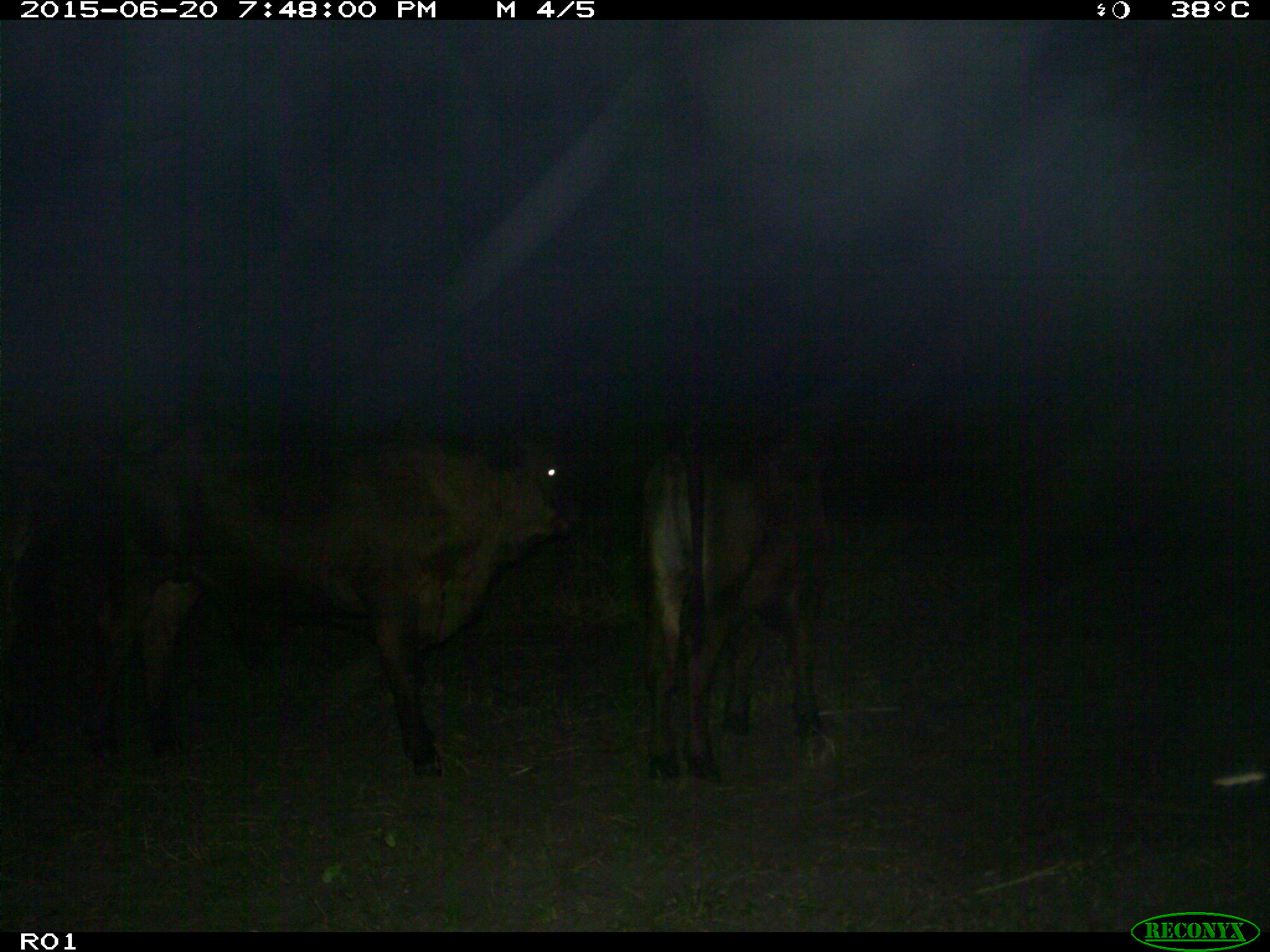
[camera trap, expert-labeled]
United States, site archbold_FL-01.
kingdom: Animalia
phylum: Chordata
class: Mammalia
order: Artiodactyla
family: Bovidae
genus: Bos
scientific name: Bos taurus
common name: domestic cow